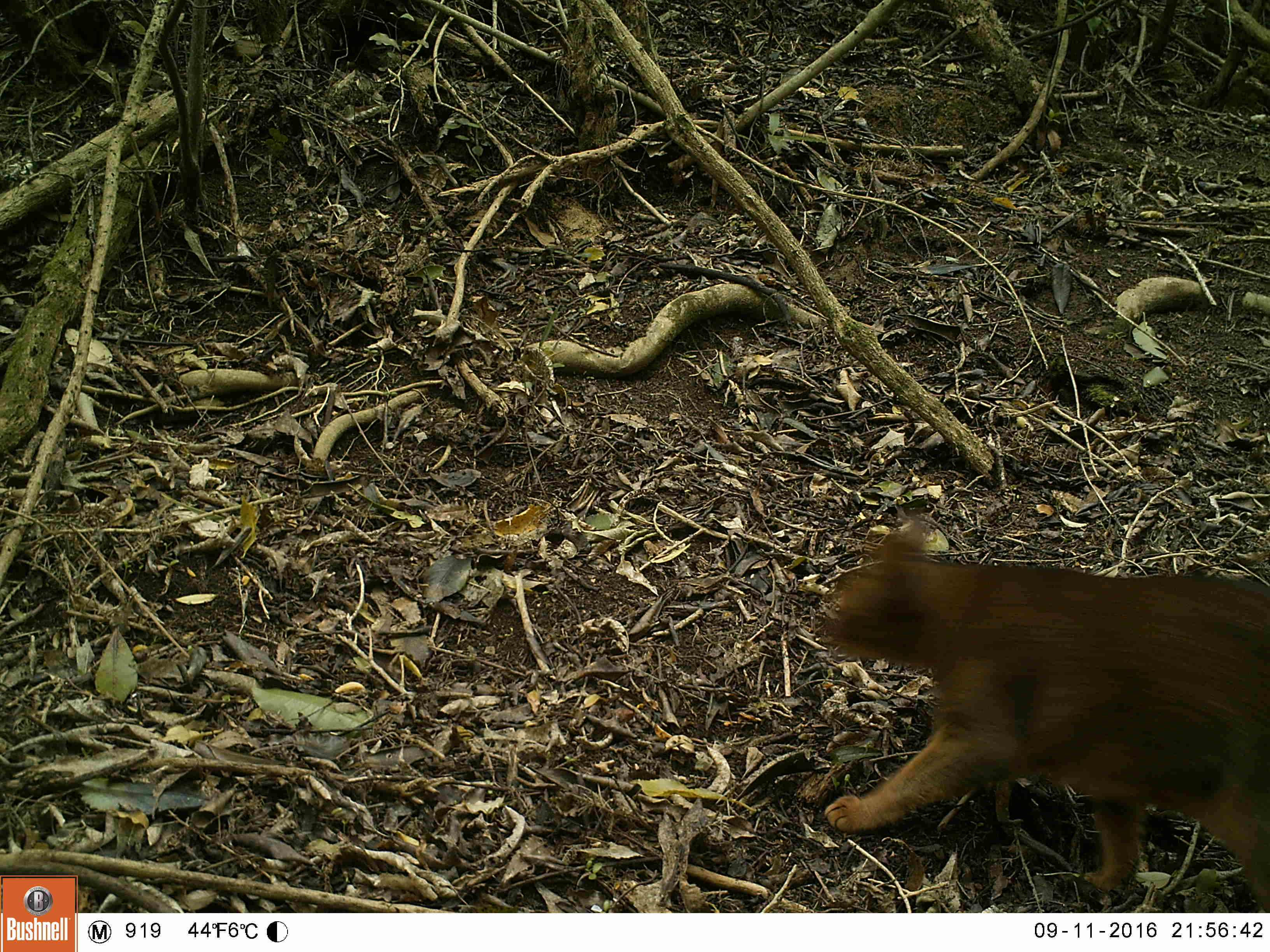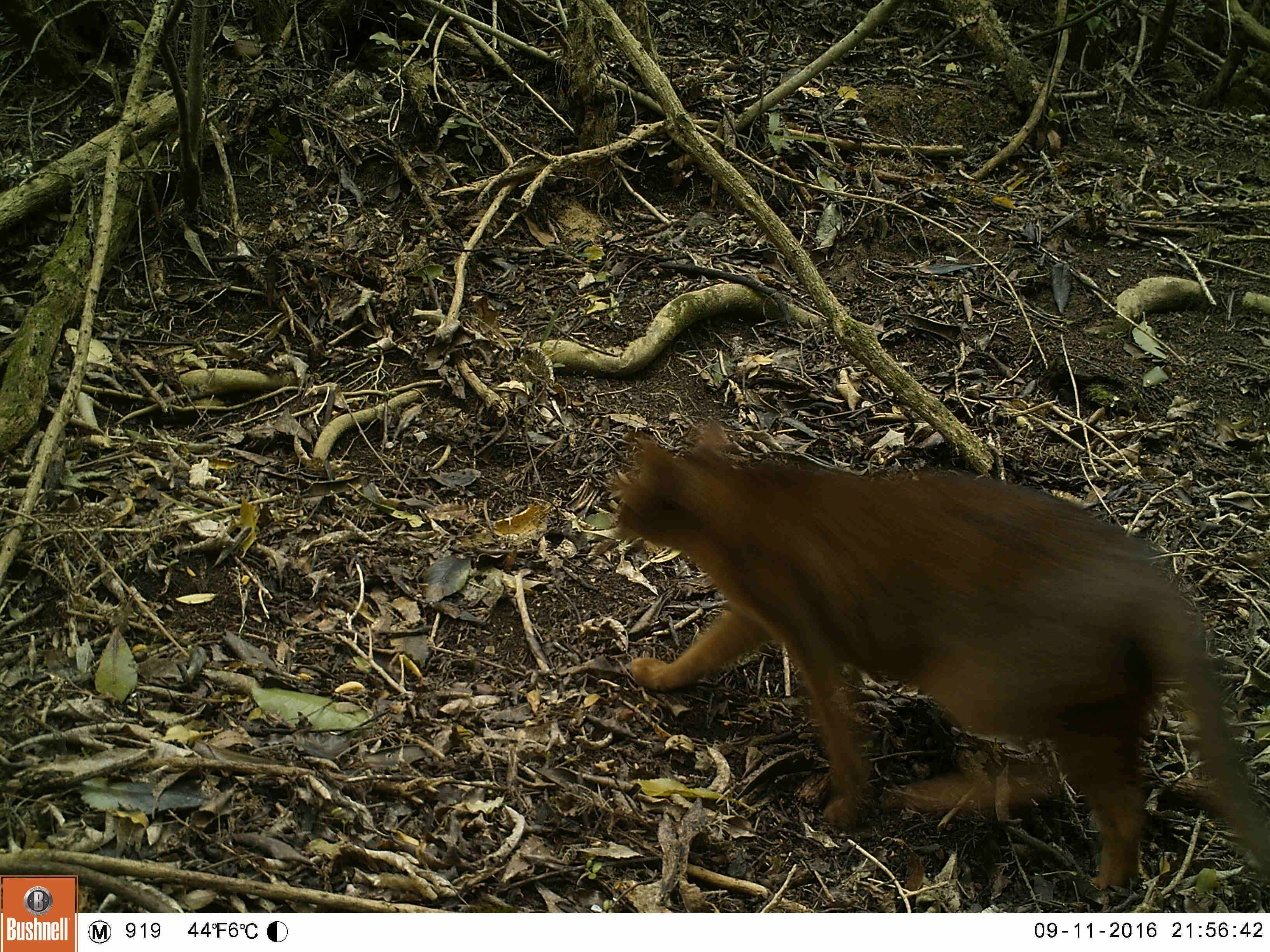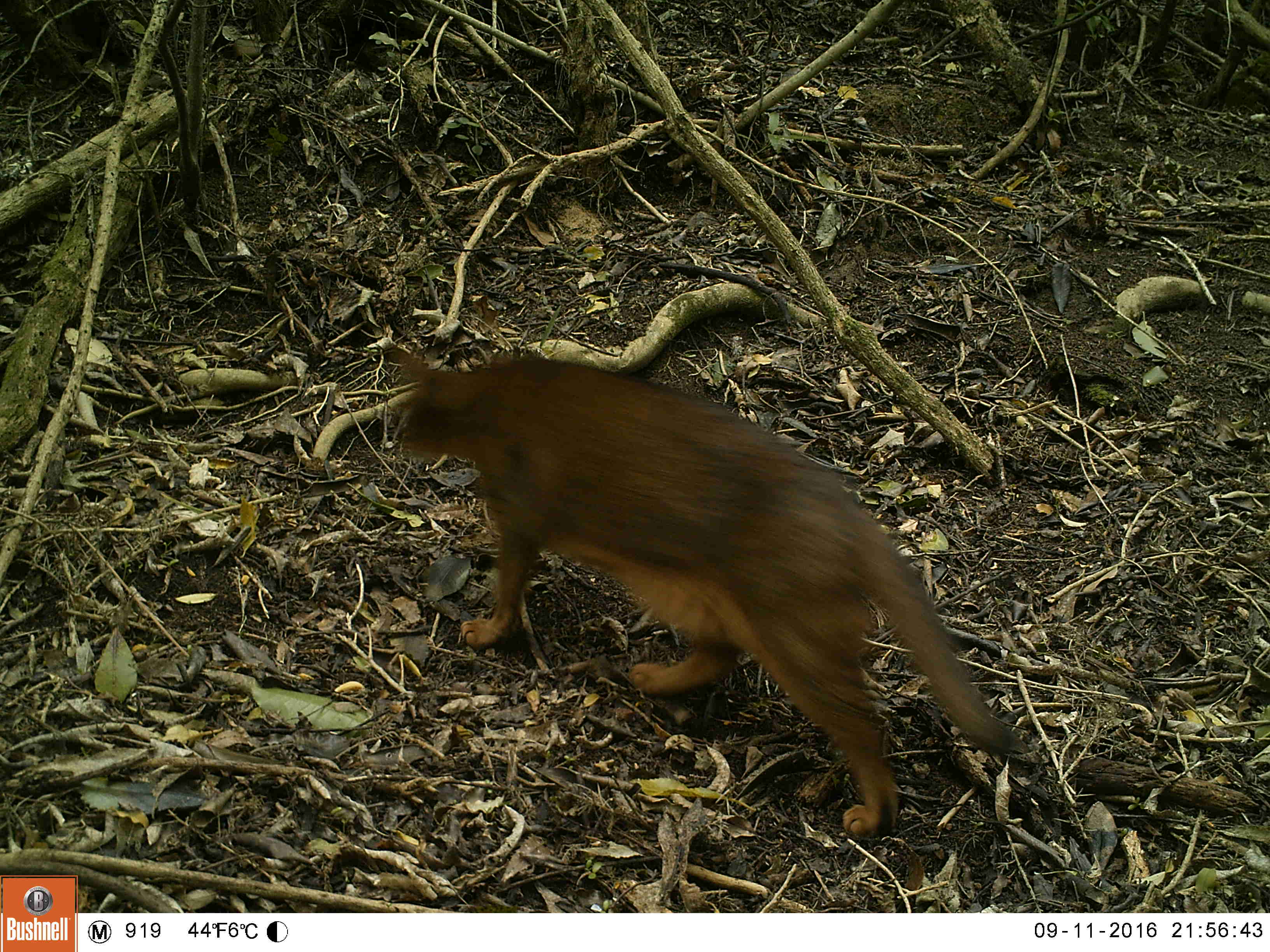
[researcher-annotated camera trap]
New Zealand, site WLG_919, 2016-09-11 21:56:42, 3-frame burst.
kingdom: Animalia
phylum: Chordata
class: Mammalia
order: Carnivora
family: Felidae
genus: Felis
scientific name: Felis catus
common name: domestic cat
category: cat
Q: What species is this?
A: Cat (domestic cat) (Felis catus).